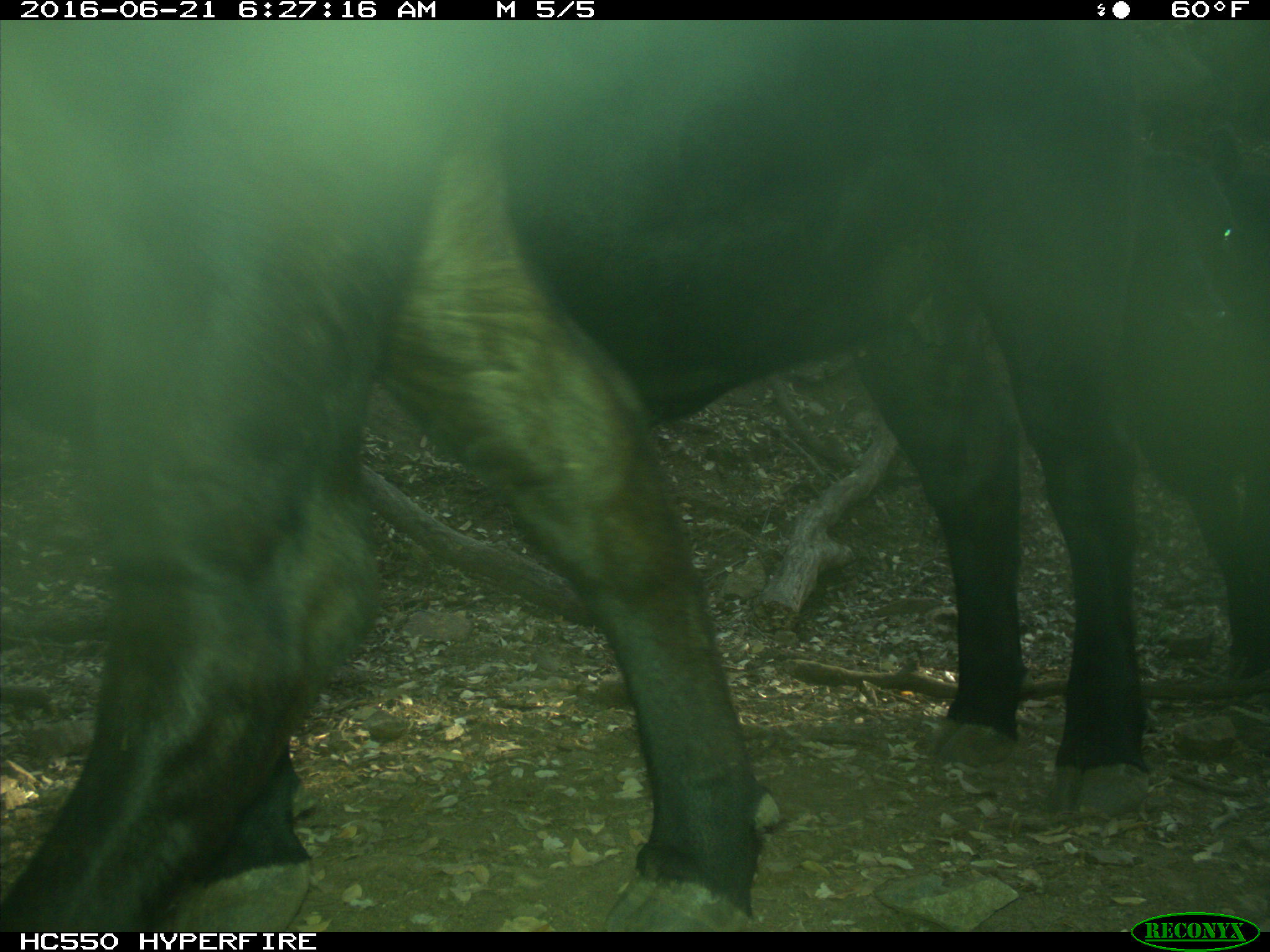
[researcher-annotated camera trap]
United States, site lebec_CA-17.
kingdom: Animalia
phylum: Chordata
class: Mammalia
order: Artiodactyla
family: Bovidae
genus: Bos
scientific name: Bos taurus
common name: domestic cow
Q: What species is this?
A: Bos taurus (domestic cow).